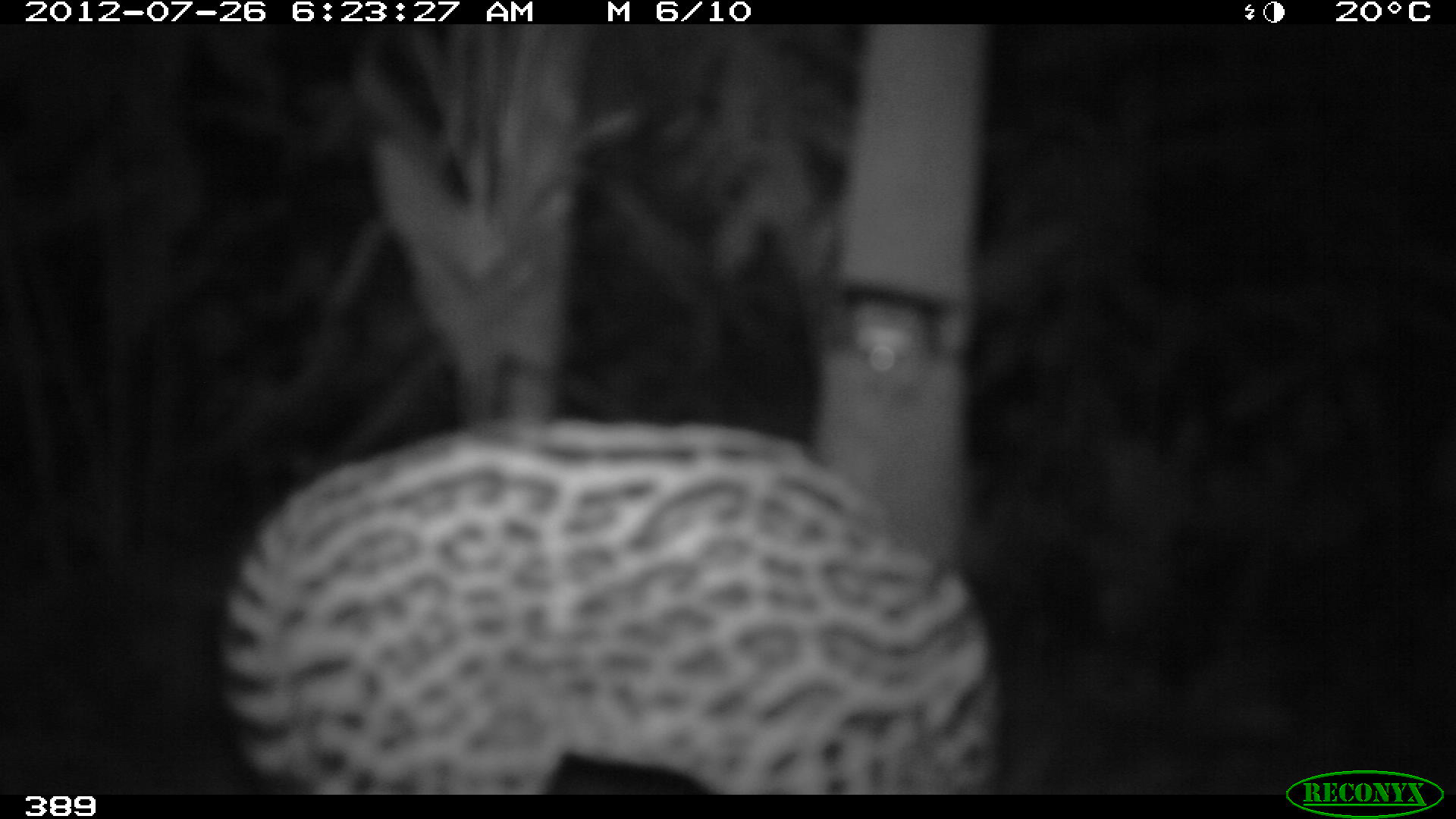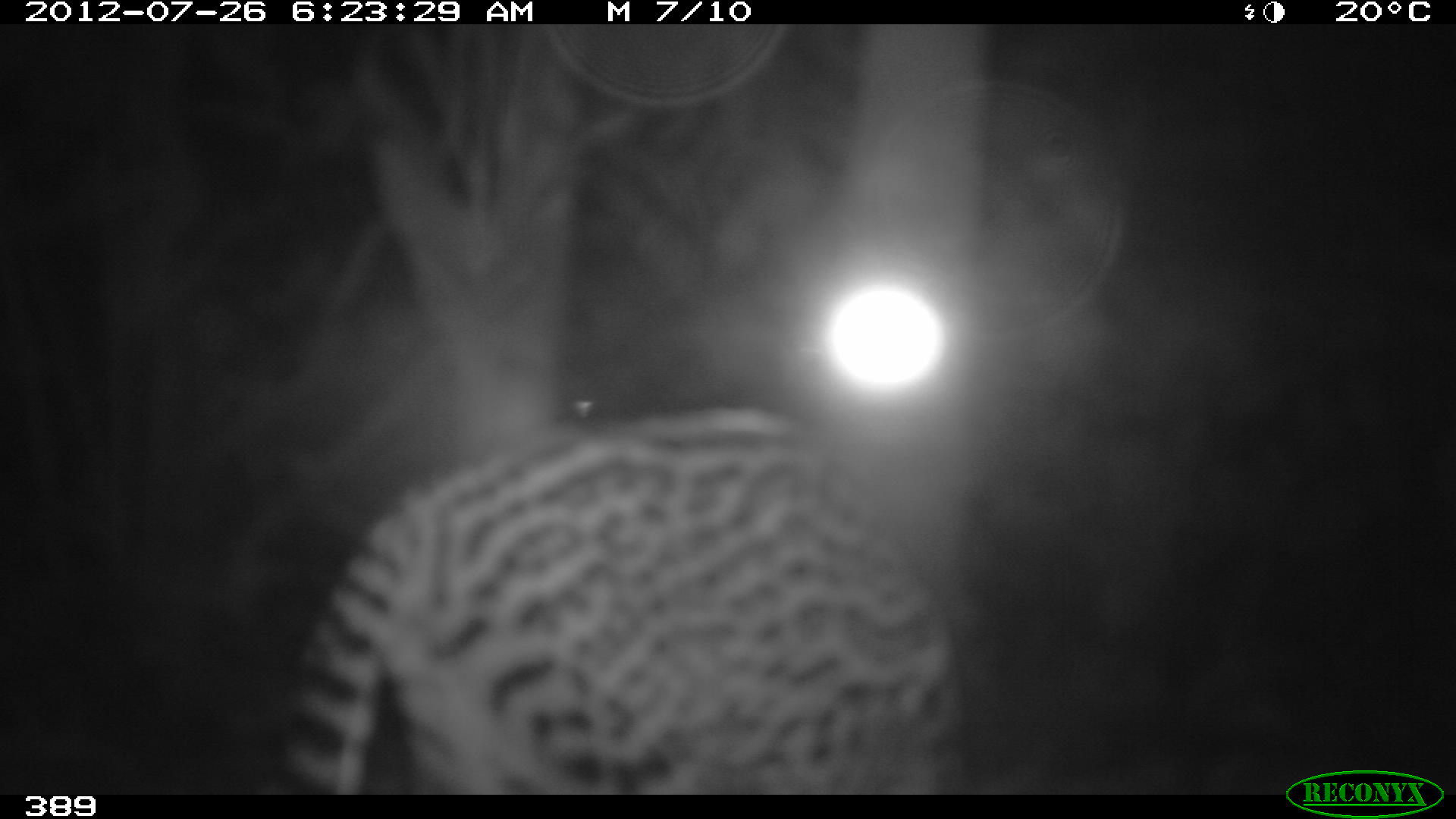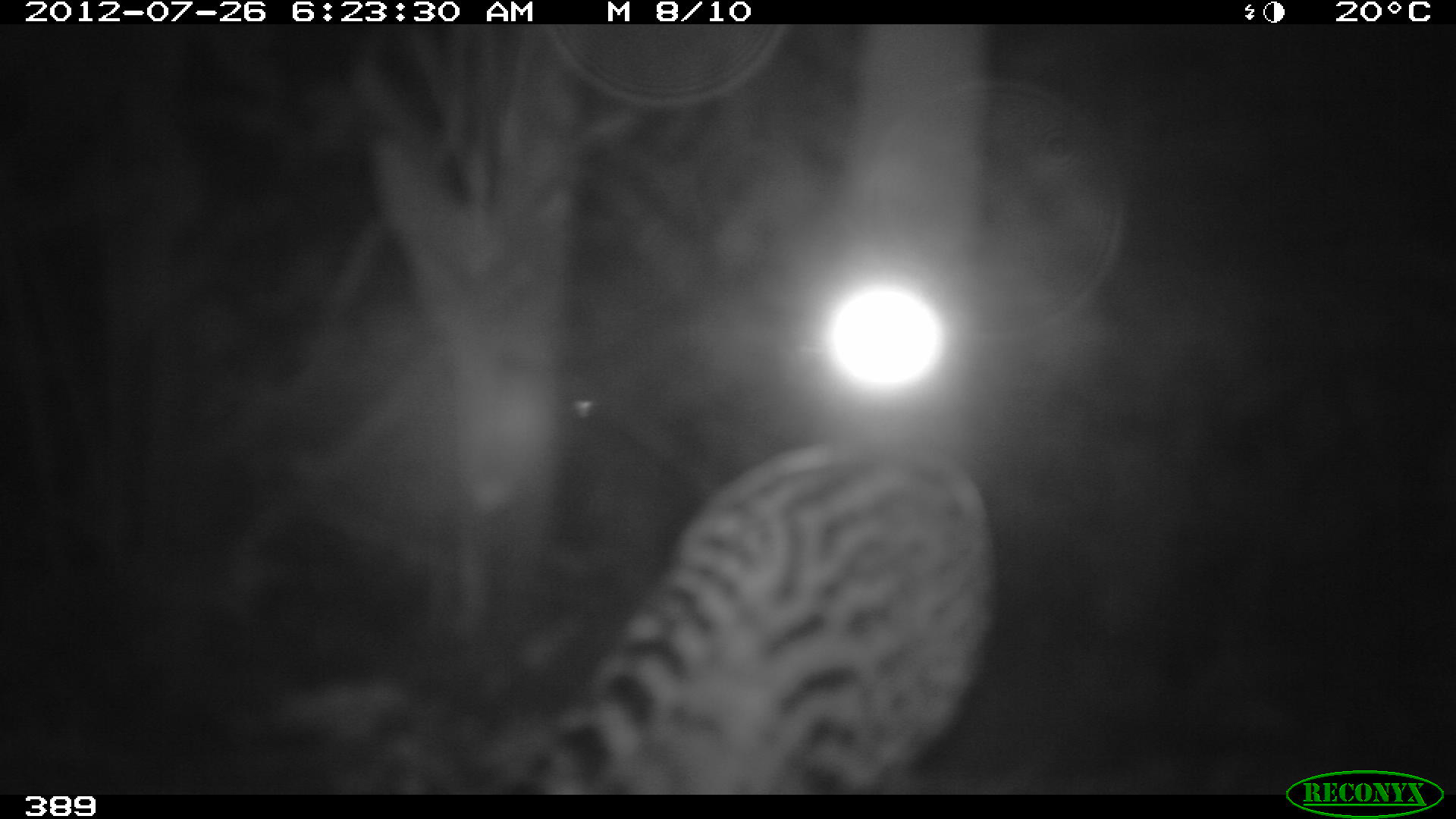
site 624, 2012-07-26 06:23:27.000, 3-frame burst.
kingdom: Animalia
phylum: Chordata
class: Mammalia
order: Carnivora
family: Felidae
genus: Leopardus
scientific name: Leopardus pardalis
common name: ocelot